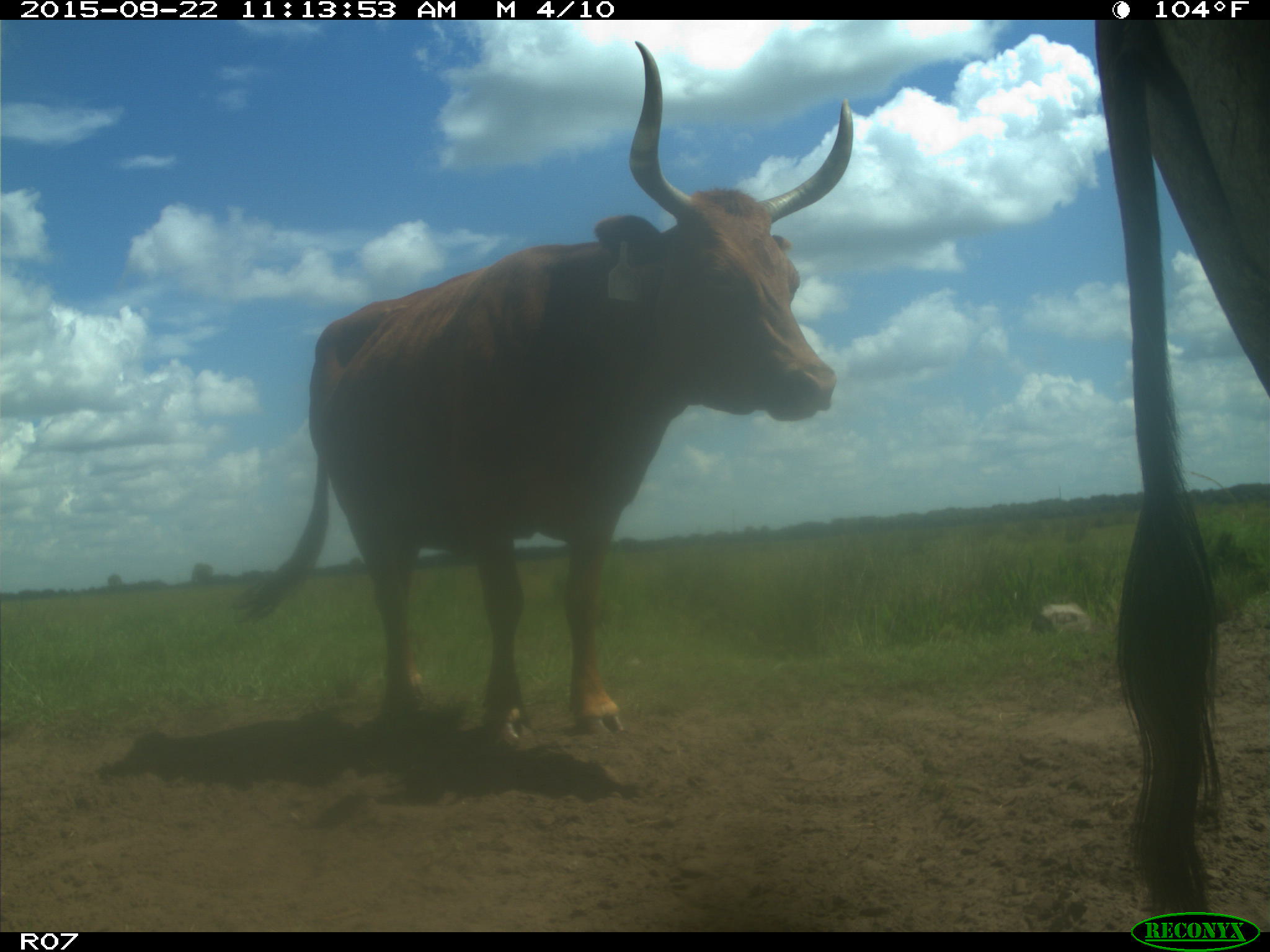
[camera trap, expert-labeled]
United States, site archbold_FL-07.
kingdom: Animalia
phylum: Chordata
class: Mammalia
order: Artiodactyla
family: Bovidae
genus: Bos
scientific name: Bos taurus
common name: domestic cow